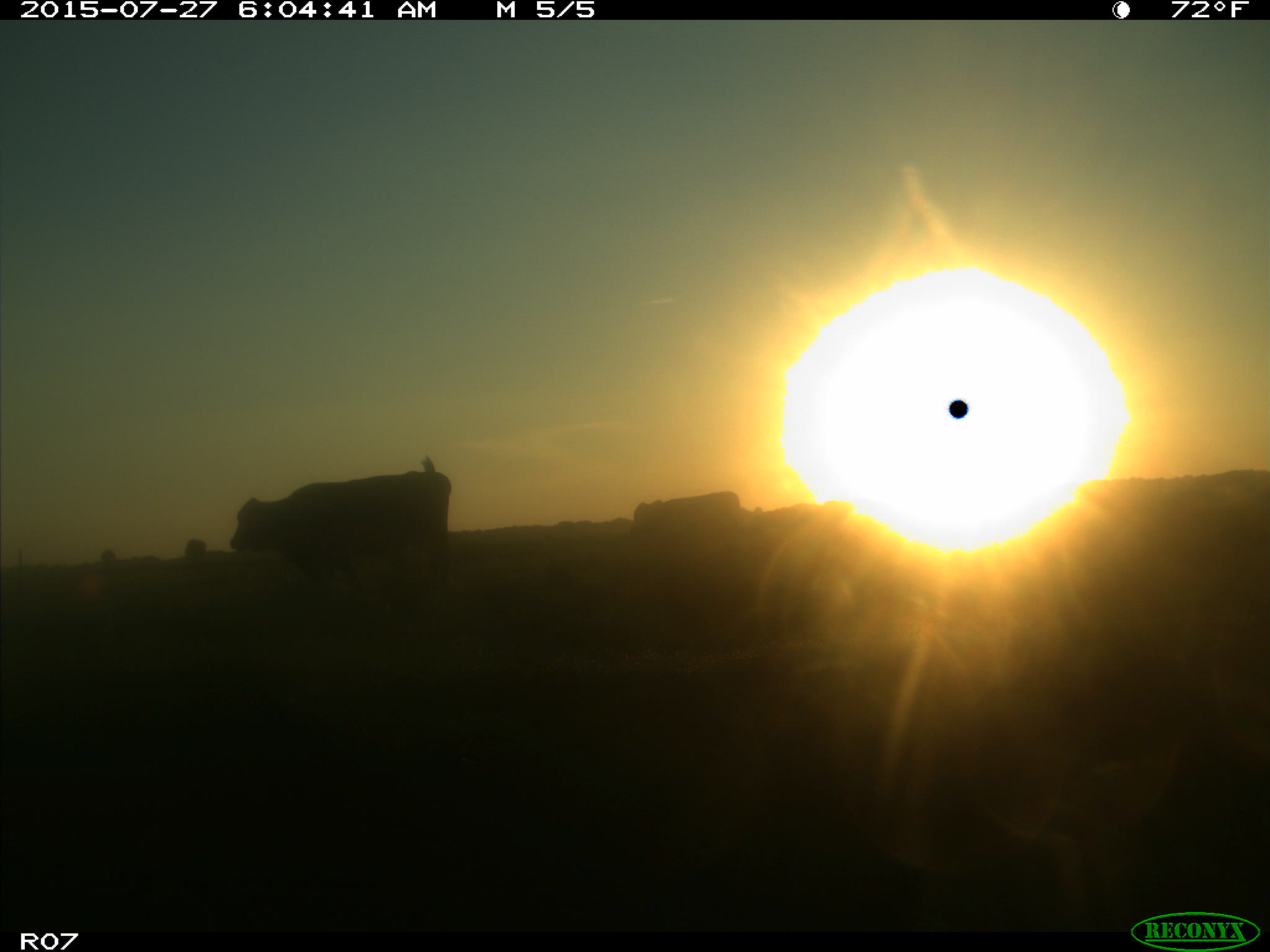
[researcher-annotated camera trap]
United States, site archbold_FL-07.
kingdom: Animalia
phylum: Chordata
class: Mammalia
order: Artiodactyla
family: Bovidae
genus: Bos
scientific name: Bos taurus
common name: domestic cow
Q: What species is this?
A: Bos taurus (domestic cow).